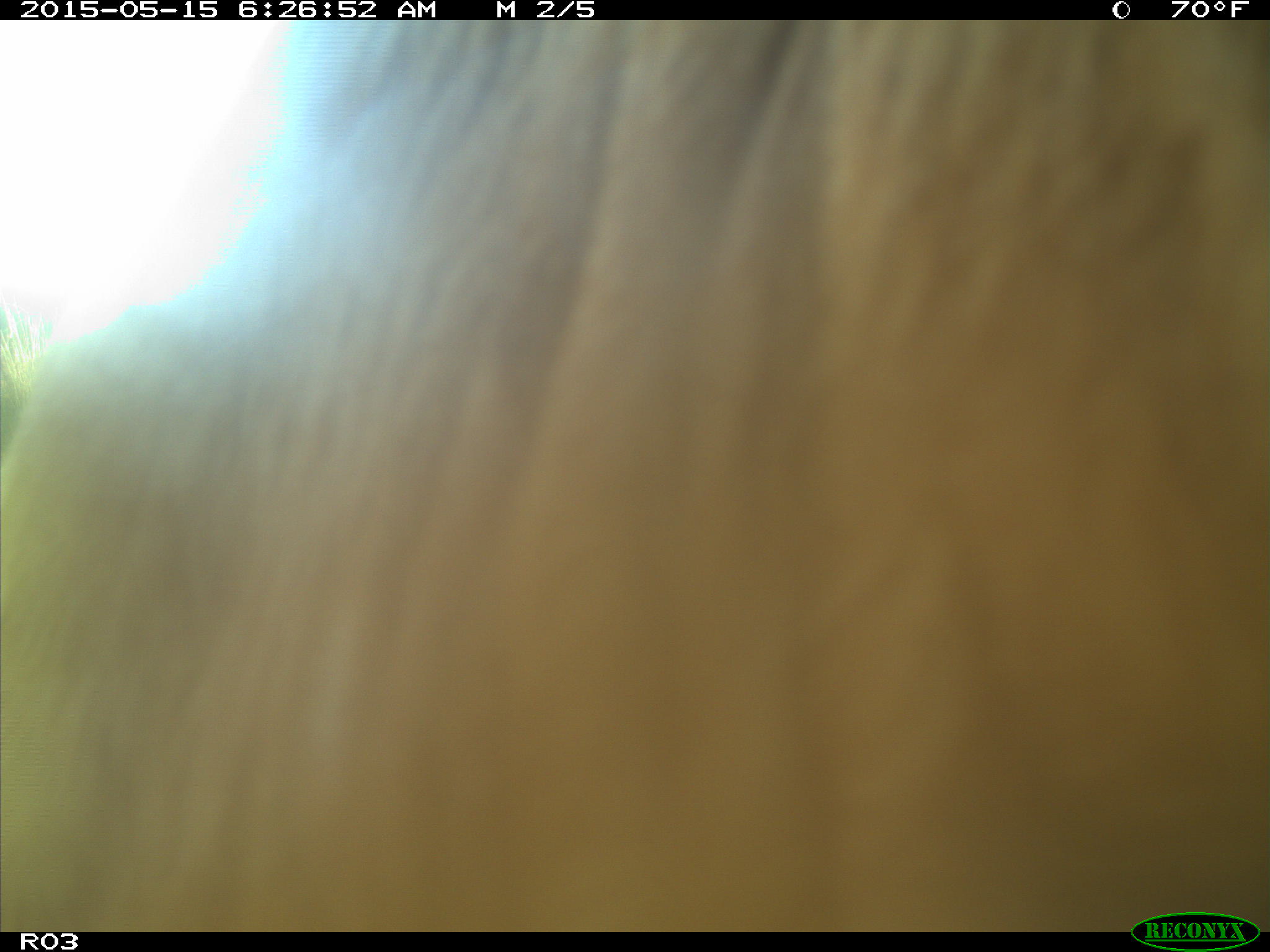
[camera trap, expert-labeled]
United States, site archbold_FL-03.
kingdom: Animalia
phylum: Chordata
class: Mammalia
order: Artiodactyla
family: Bovidae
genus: Bos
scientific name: Bos taurus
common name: domestic cow